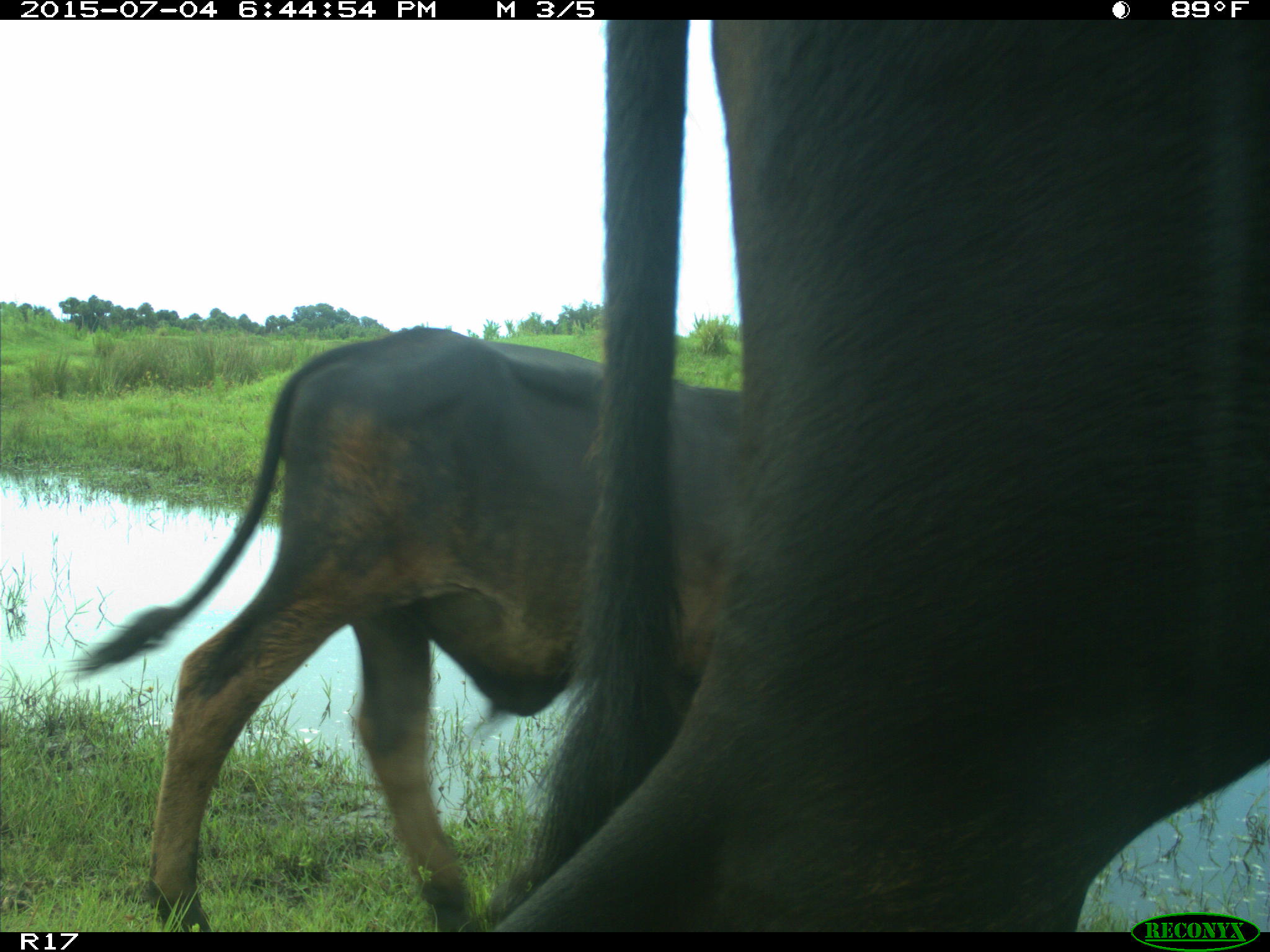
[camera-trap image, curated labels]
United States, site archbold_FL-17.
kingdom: Animalia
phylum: Chordata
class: Mammalia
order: Artiodactyla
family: Bovidae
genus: Bos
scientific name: Bos taurus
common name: domestic cow